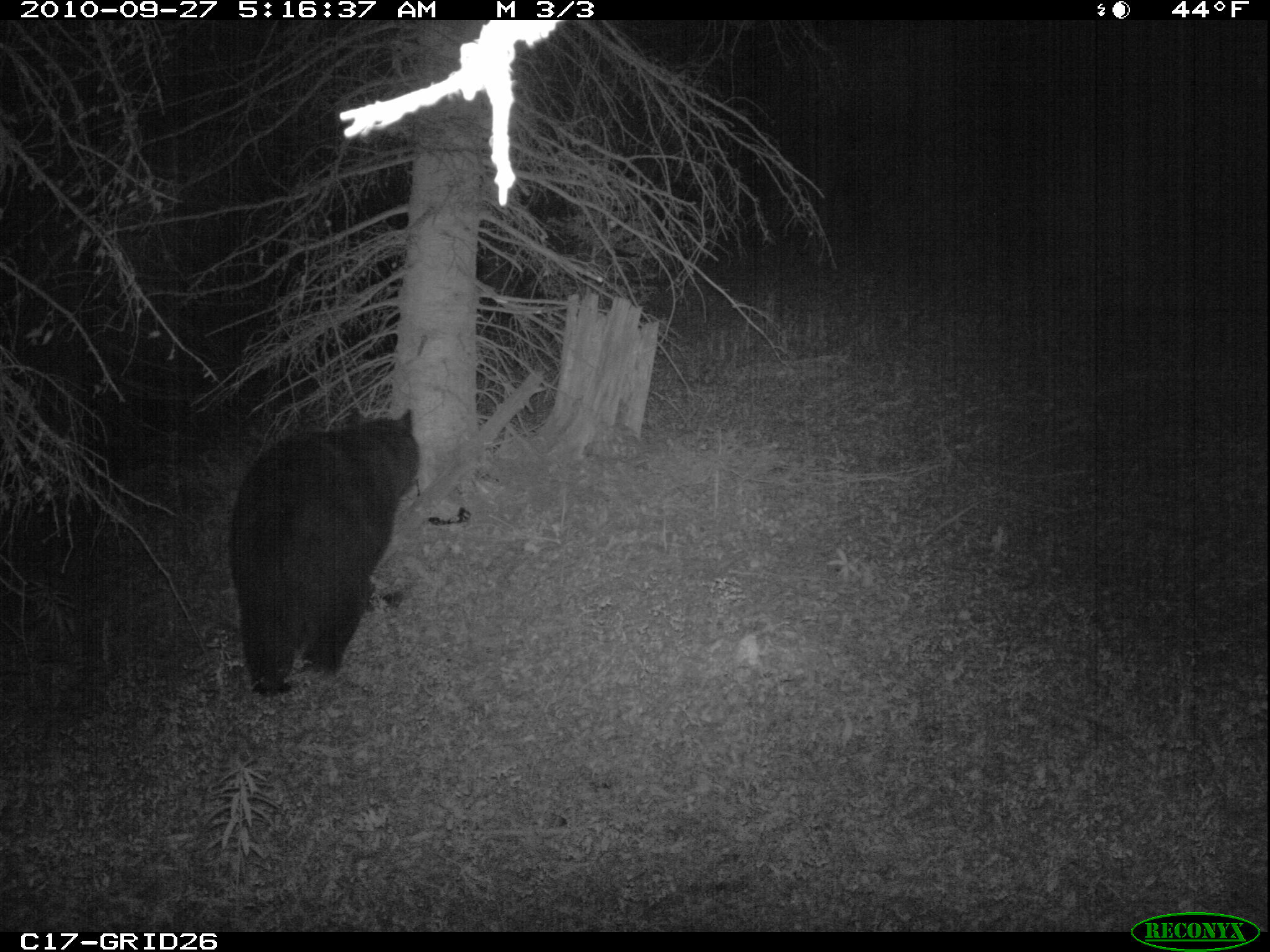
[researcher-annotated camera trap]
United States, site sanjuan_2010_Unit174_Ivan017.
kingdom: Animalia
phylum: Chordata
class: Mammalia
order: Carnivora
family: Ursidae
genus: Ursus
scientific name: Ursus americanus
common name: american black bear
Ursus americanus (american black bear).